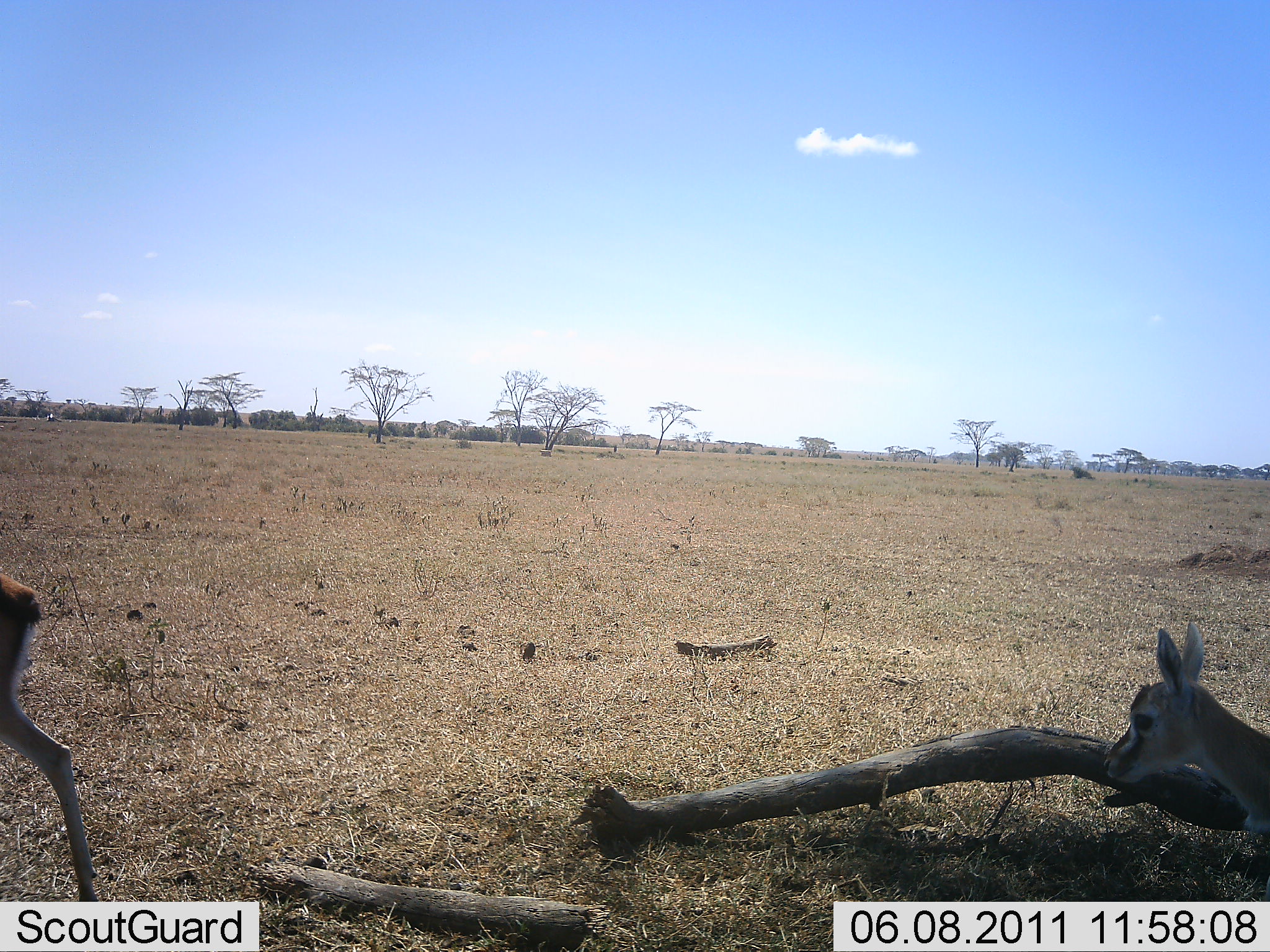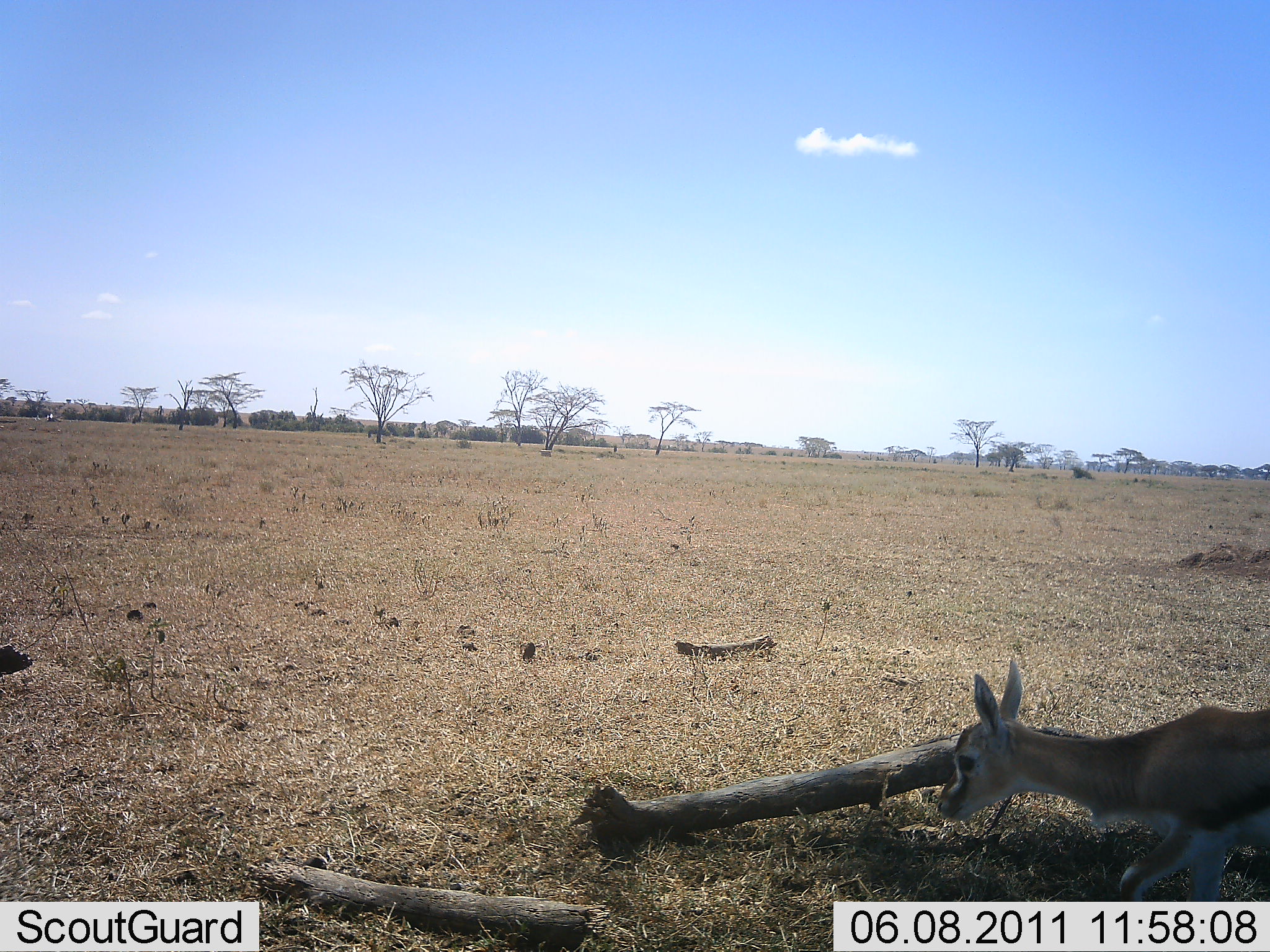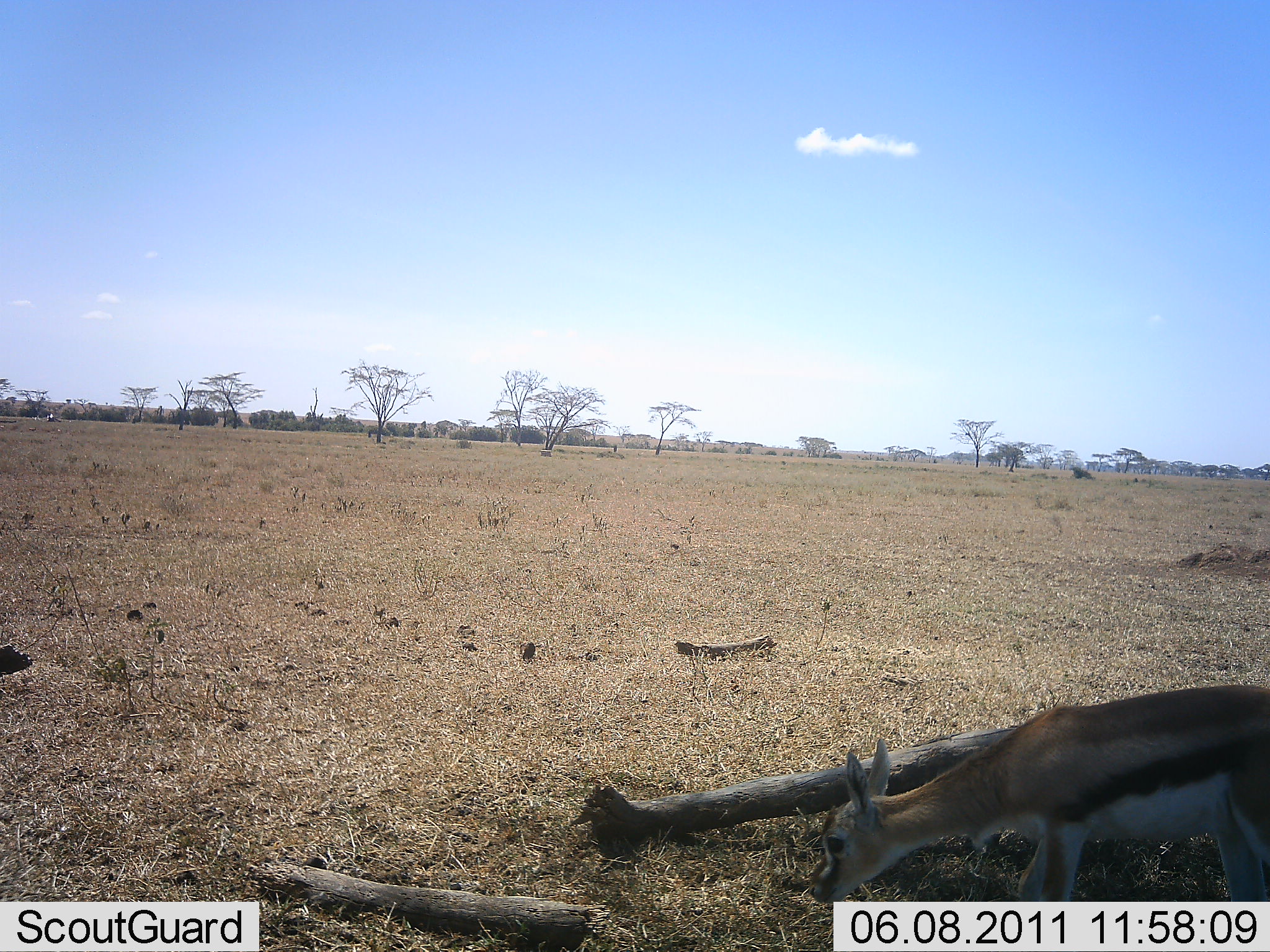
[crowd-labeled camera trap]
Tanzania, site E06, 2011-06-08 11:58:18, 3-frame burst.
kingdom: Animalia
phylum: Chordata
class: Mammalia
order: Artiodactyla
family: Bovidae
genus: Eudorcas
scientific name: Eudorcas thomsonii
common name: thomson's gazelle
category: gazellethomsons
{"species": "gazellethomsons (thomson's gazelle) (Eudorcas thomsonii)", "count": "2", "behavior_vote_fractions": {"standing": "9%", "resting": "0%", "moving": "91%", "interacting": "0%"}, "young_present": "18%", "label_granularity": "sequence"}